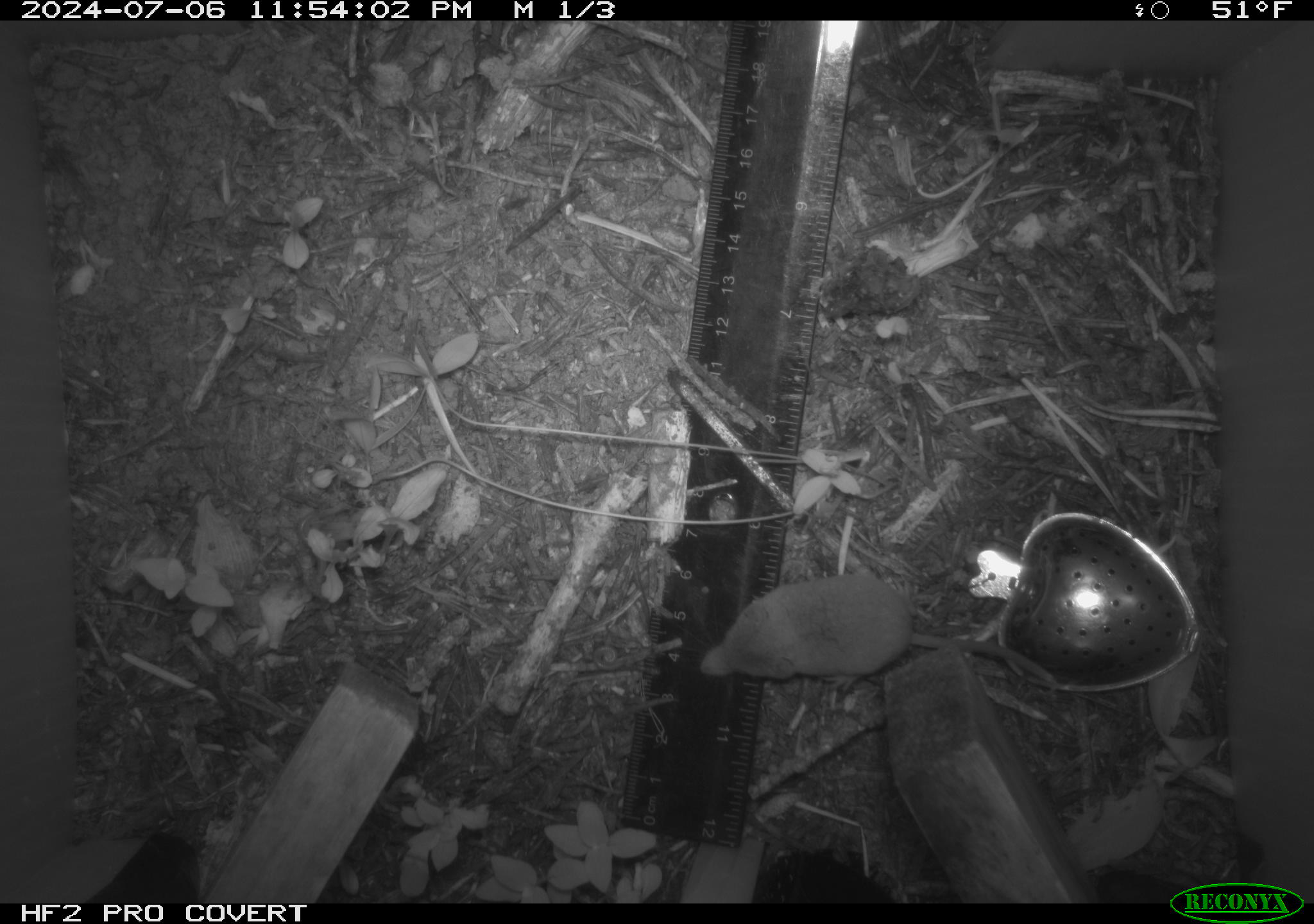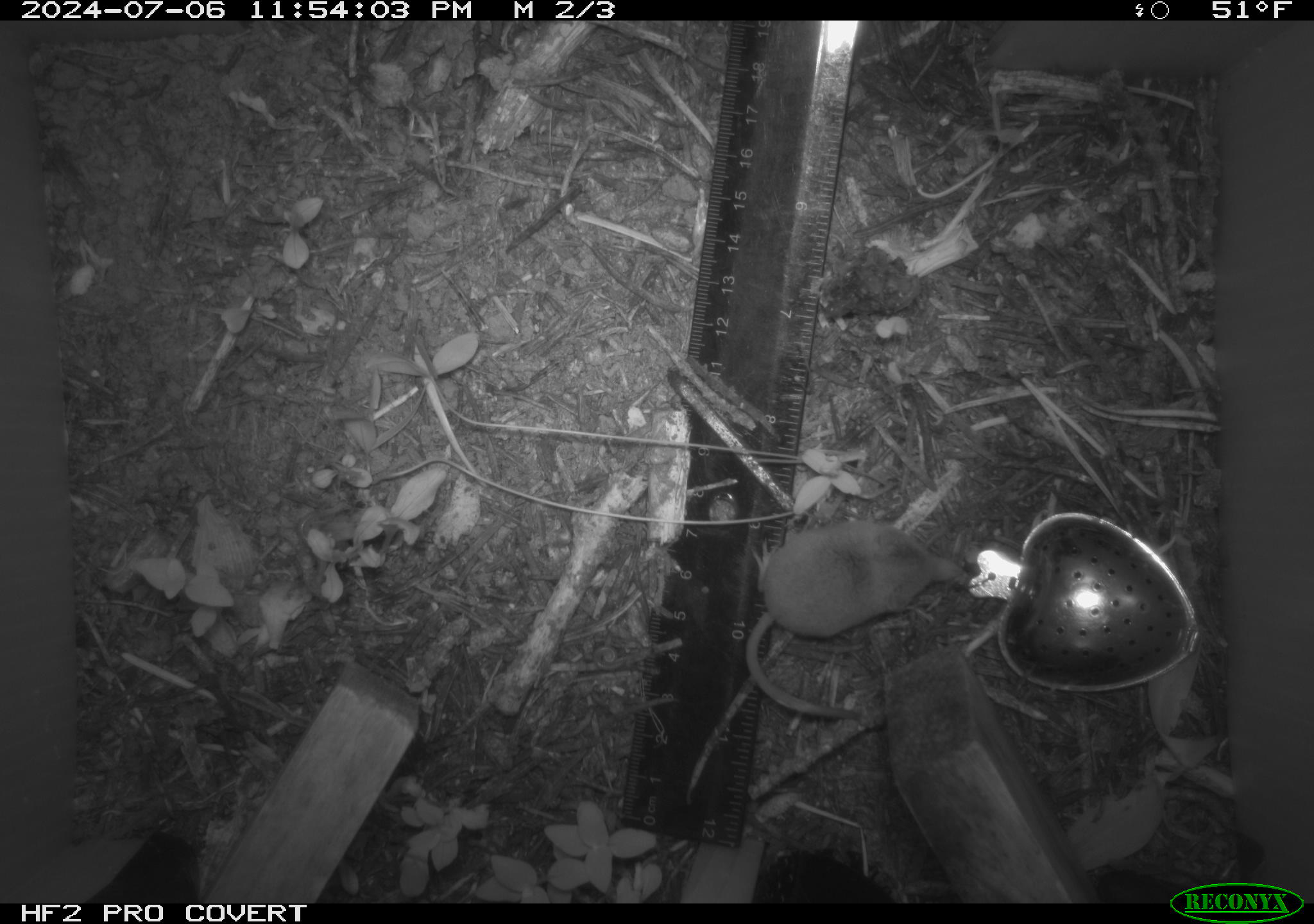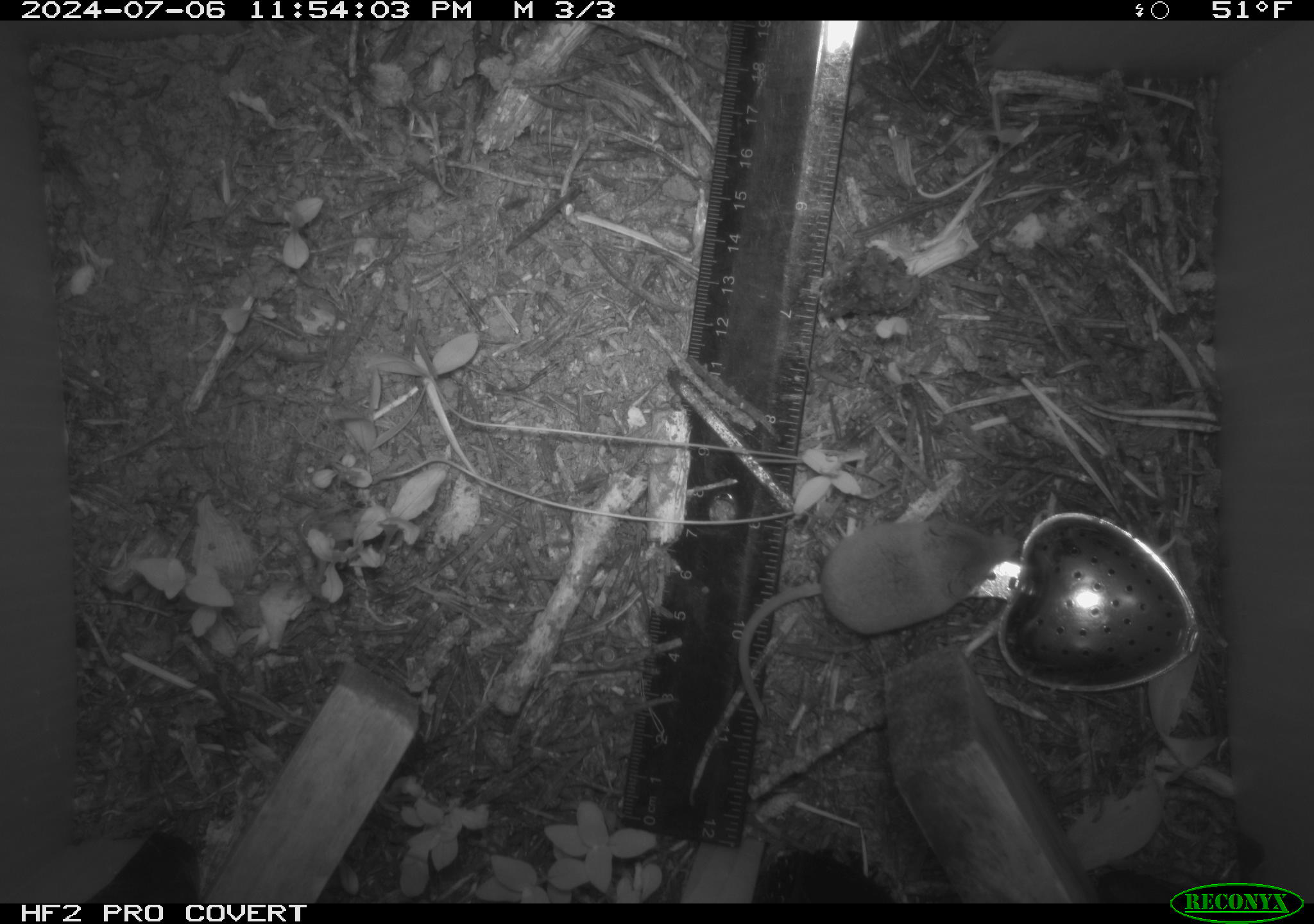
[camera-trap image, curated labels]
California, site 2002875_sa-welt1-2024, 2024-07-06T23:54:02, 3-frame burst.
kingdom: Animalia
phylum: Chordata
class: Mammalia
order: Eulipotyphla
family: Soricidae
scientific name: Soricidae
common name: shrews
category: soricidae family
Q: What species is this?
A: Soricidae family (shrews) (Soricidae).